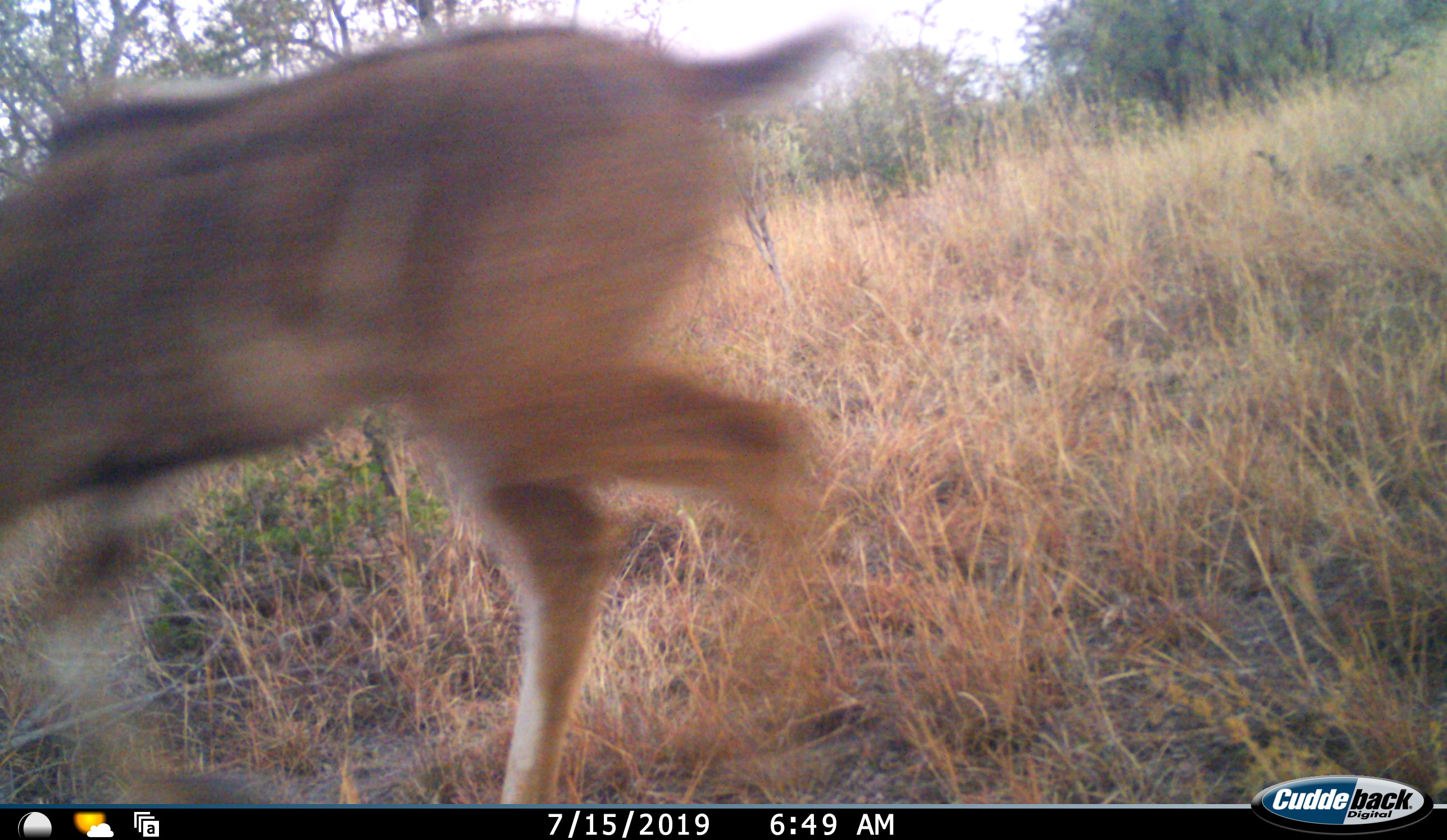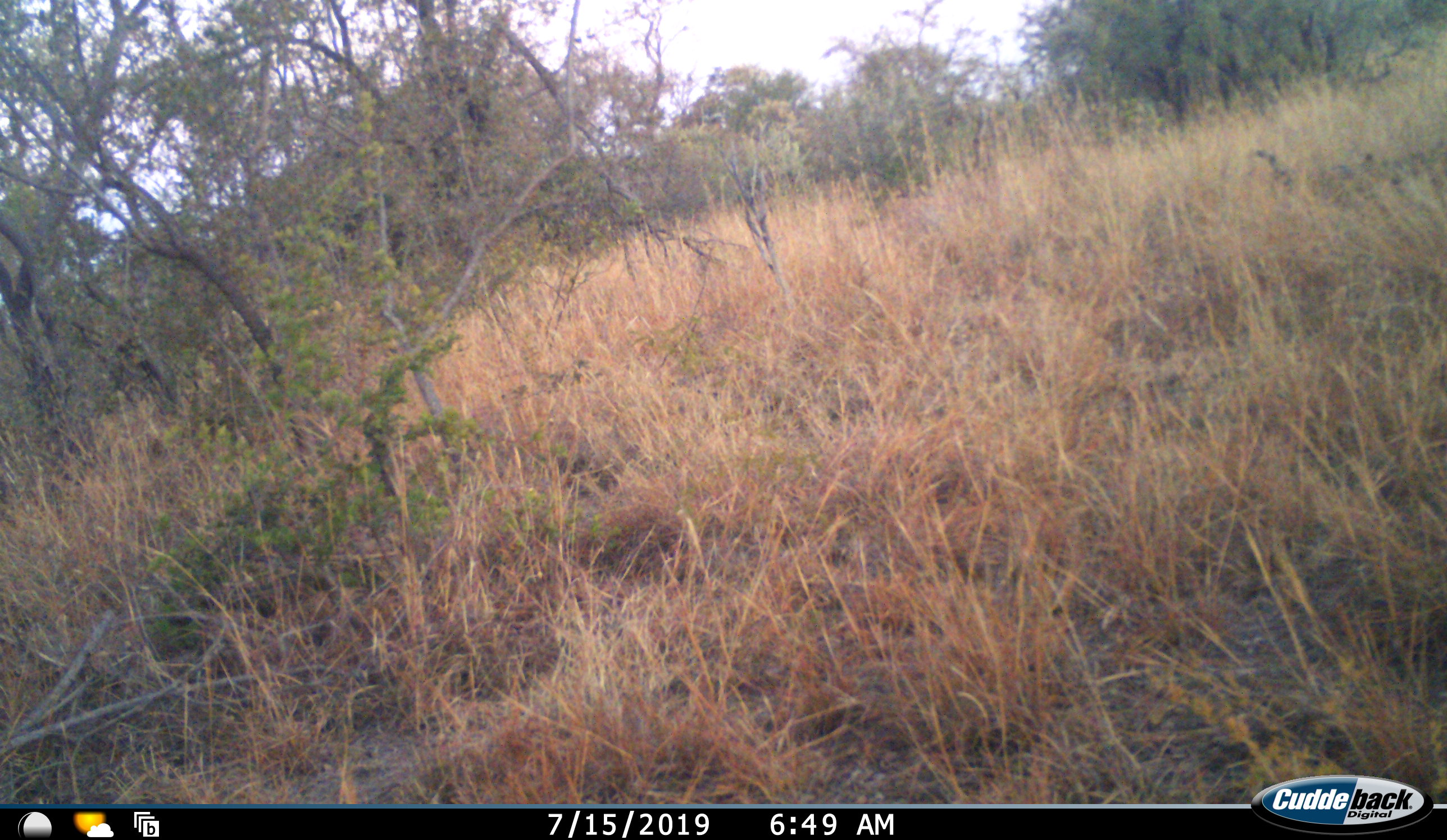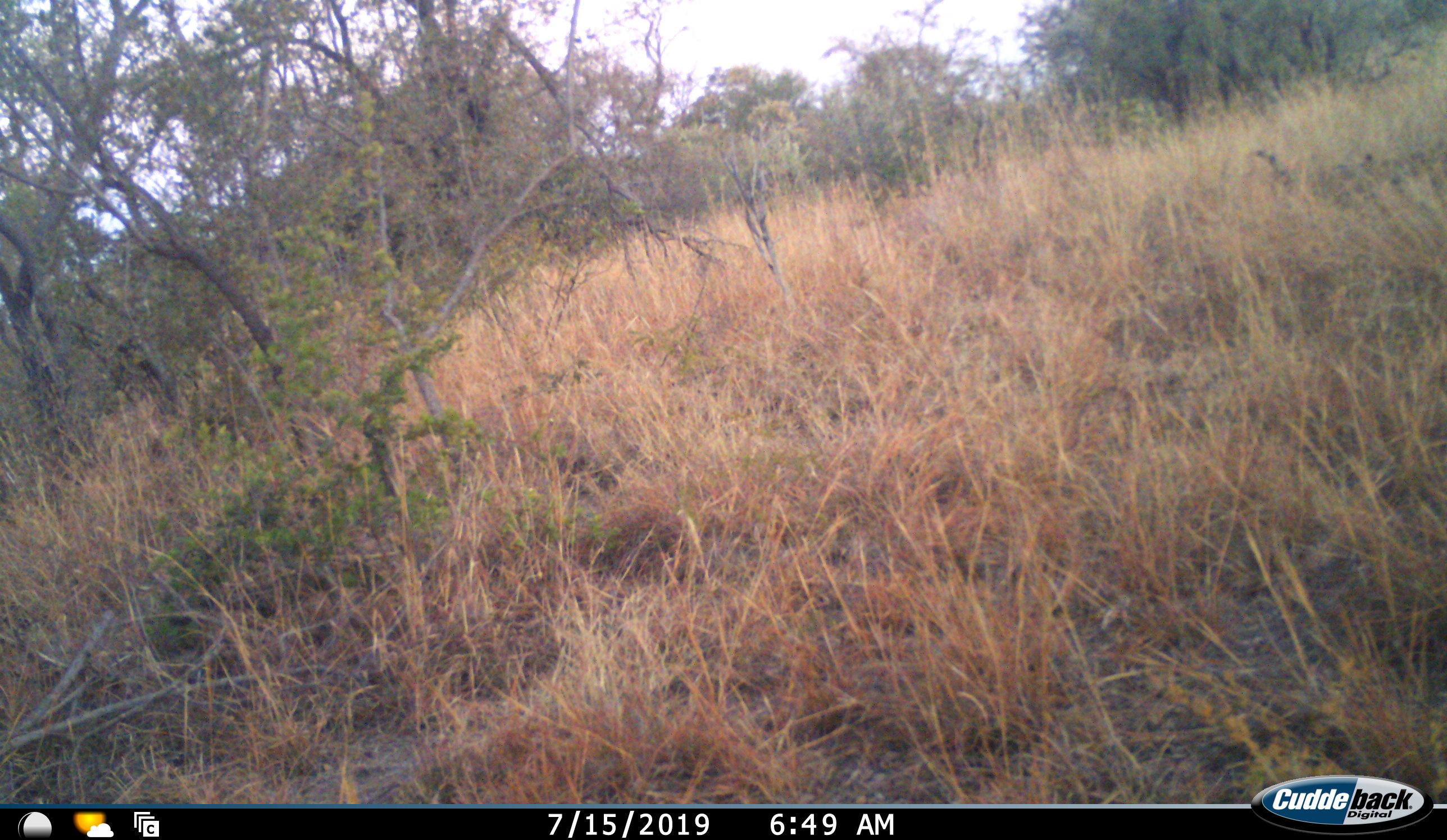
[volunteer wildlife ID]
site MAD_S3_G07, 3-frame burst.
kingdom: Animalia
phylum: Chordata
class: Mammalia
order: Artiodactyla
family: Bovidae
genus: Aepyceros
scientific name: Aepyceros melampus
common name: impala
Impala (Aepyceros melampus), count 1. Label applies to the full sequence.